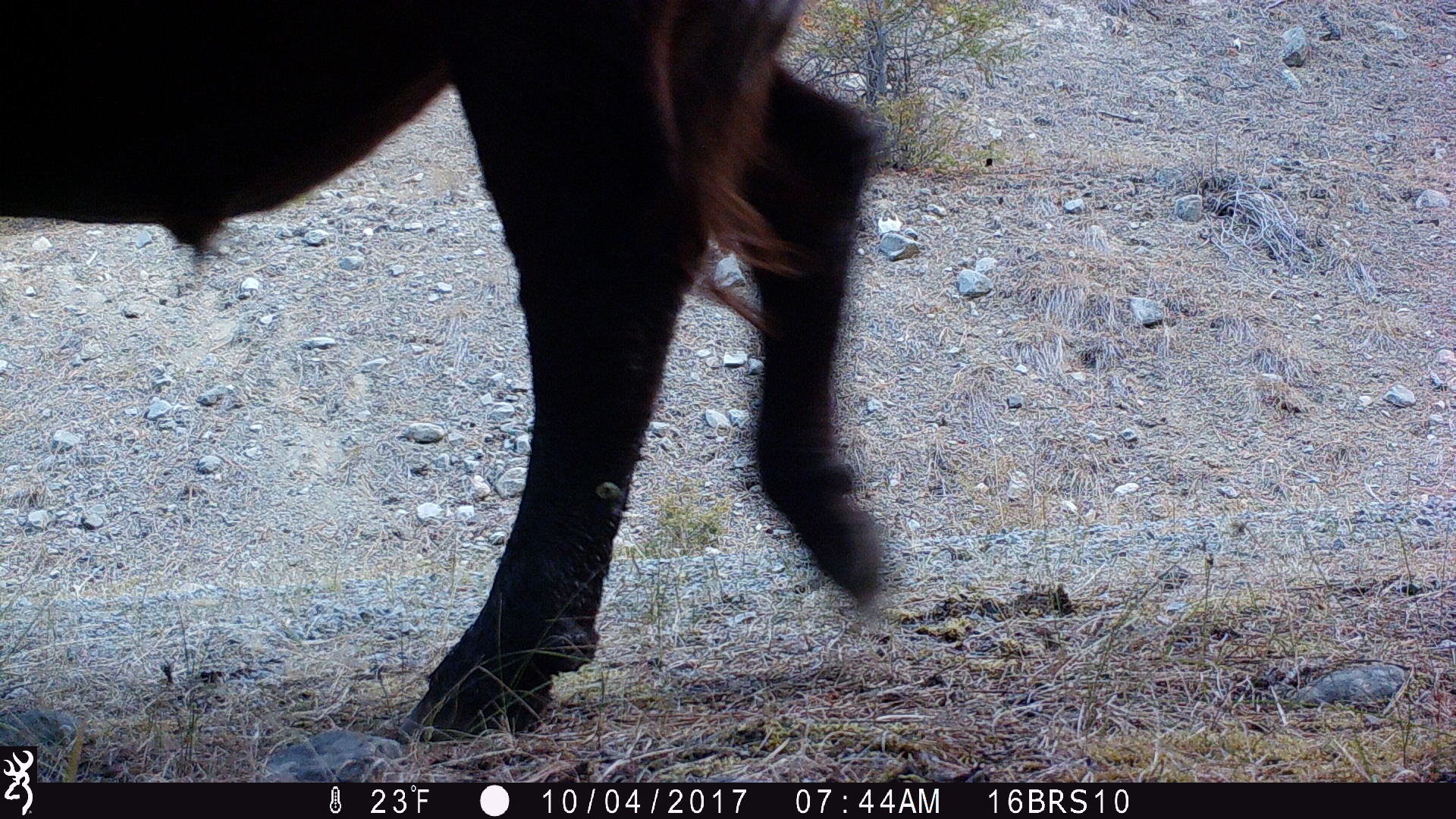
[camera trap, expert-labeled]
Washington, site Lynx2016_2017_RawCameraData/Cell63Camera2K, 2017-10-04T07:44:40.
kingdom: Animalia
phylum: Chordata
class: Mammalia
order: Artiodactyla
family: Bovidae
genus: Bos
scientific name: Bos taurus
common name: domestic cattle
Domestic cattle (Bos taurus). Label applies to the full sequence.